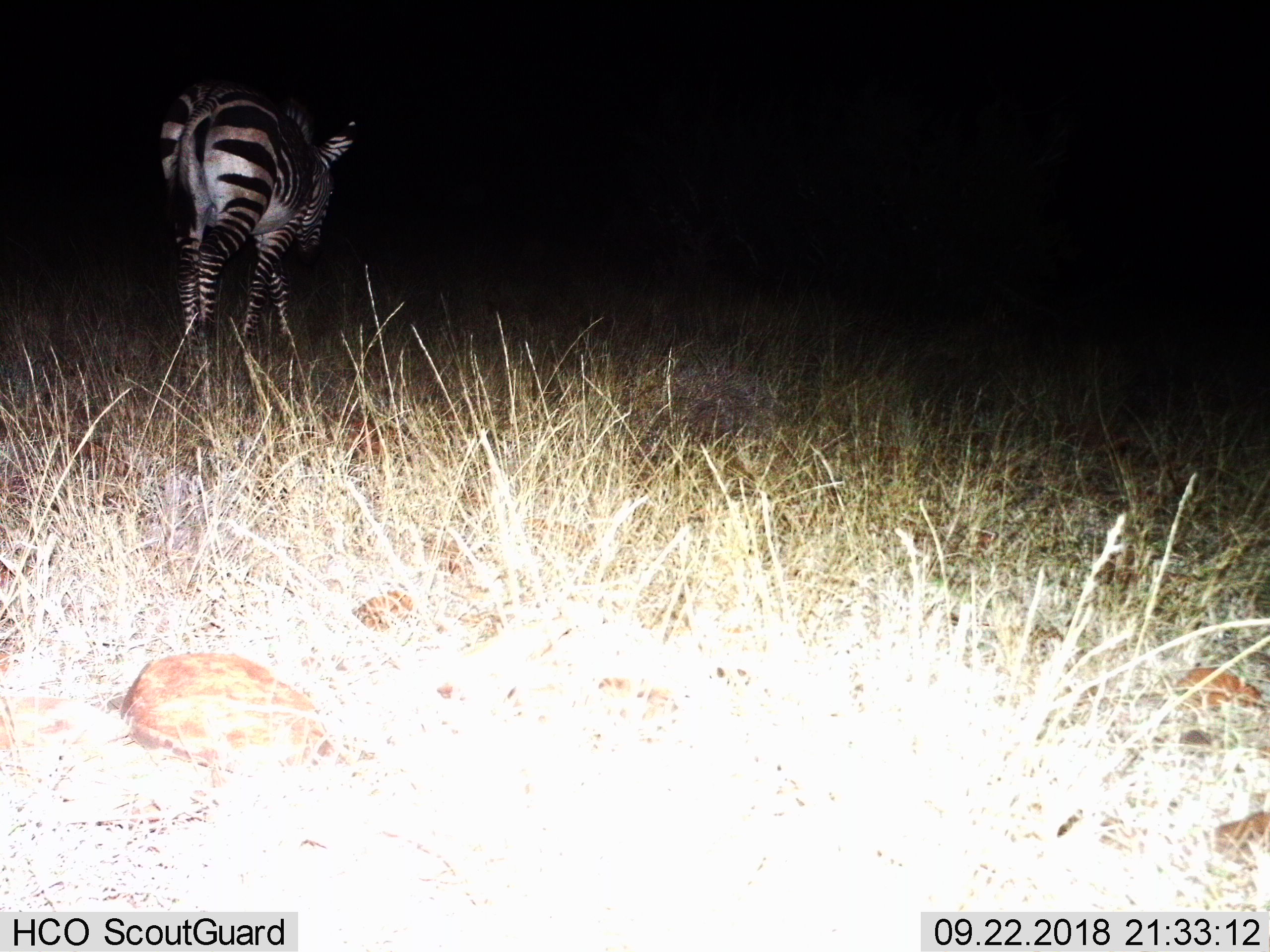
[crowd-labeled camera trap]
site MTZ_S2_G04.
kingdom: Animalia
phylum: Chordata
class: Mammalia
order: Perissodactyla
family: Equidae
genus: Equus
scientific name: Equus zebra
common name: mountain zebra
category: zebramountain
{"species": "zebramountain (mountain zebra) (Equus zebra)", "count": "1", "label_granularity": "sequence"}